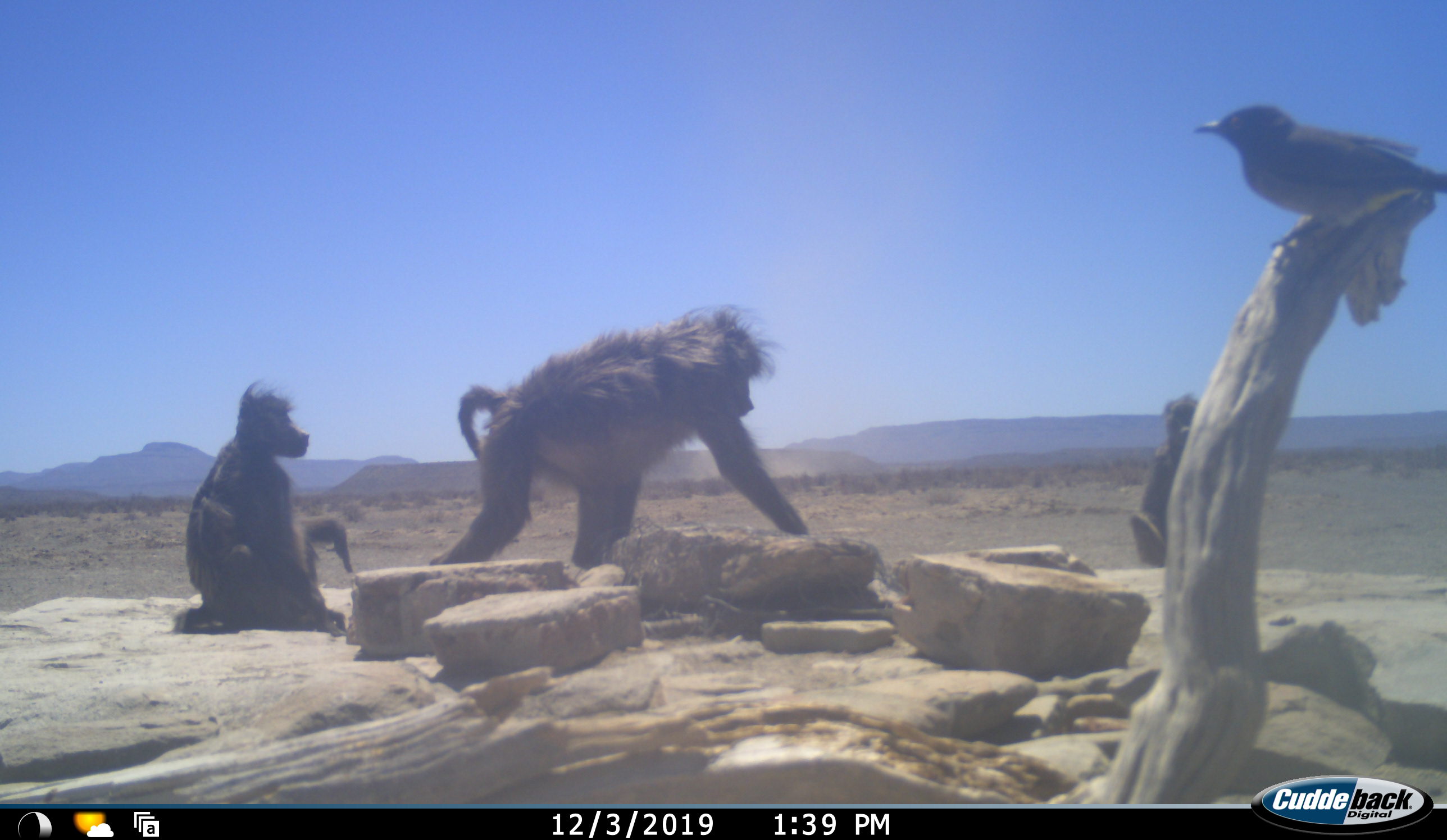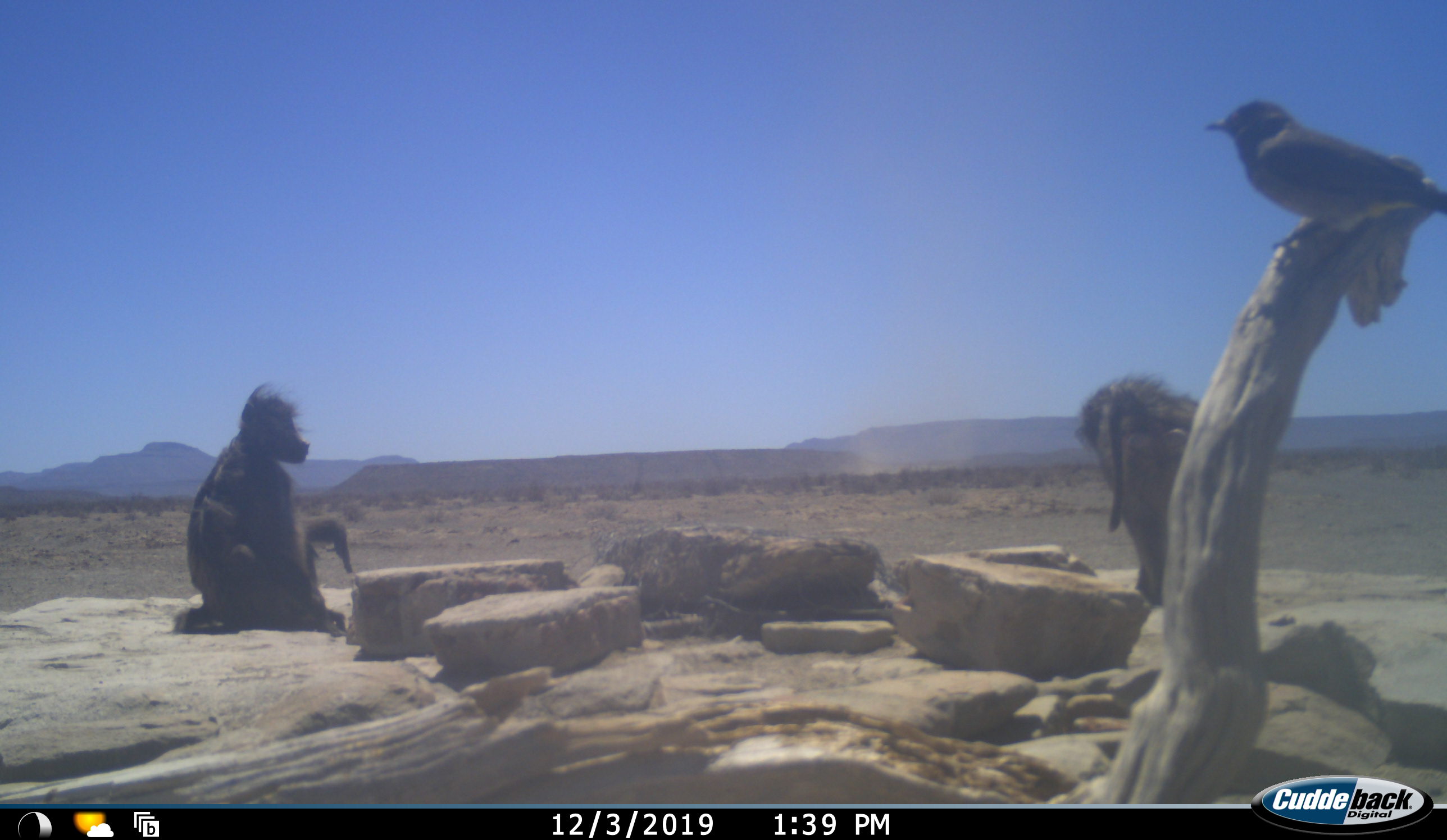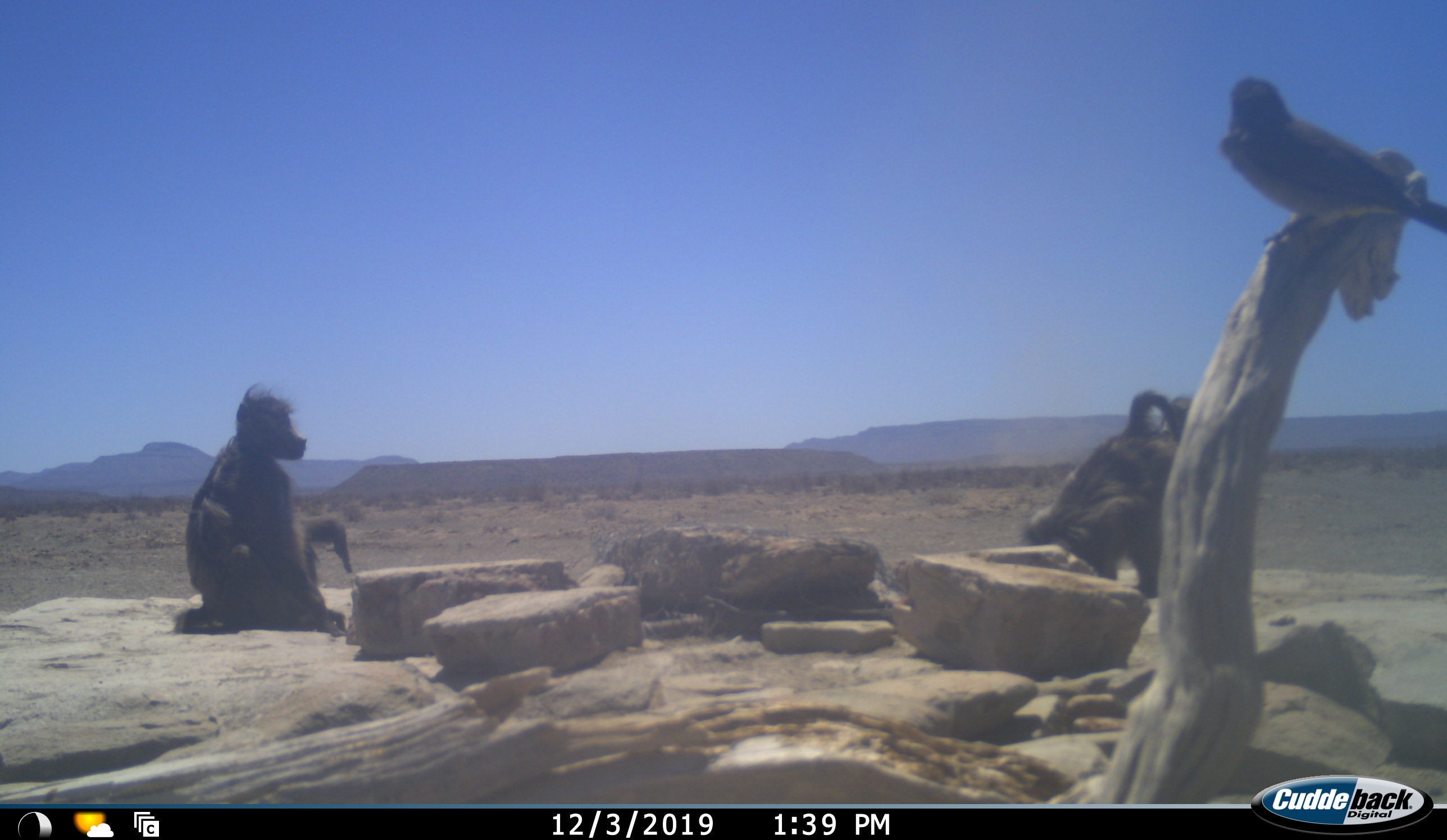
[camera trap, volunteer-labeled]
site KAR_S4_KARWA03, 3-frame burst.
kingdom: Animalia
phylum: Chordata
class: Mammalia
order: Primates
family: Cercopithecidae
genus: Papio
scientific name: Papio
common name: baboon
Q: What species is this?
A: Baboon (Papio).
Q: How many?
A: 3.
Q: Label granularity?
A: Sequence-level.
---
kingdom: Animalia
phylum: Chordata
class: Aves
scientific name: Aves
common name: bird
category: birdother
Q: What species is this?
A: Birdother (bird) (Aves).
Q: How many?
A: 1.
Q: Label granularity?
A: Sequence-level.